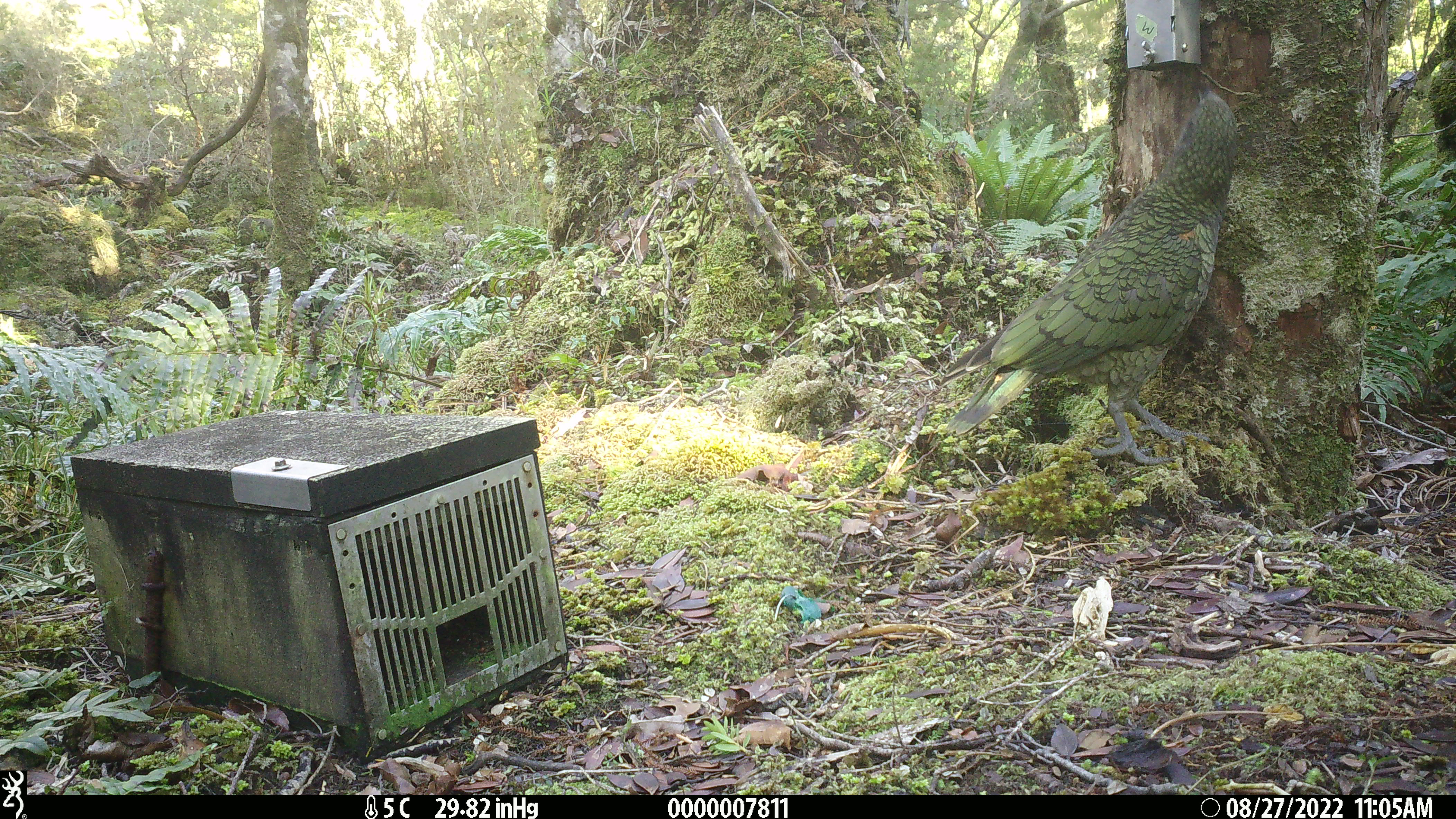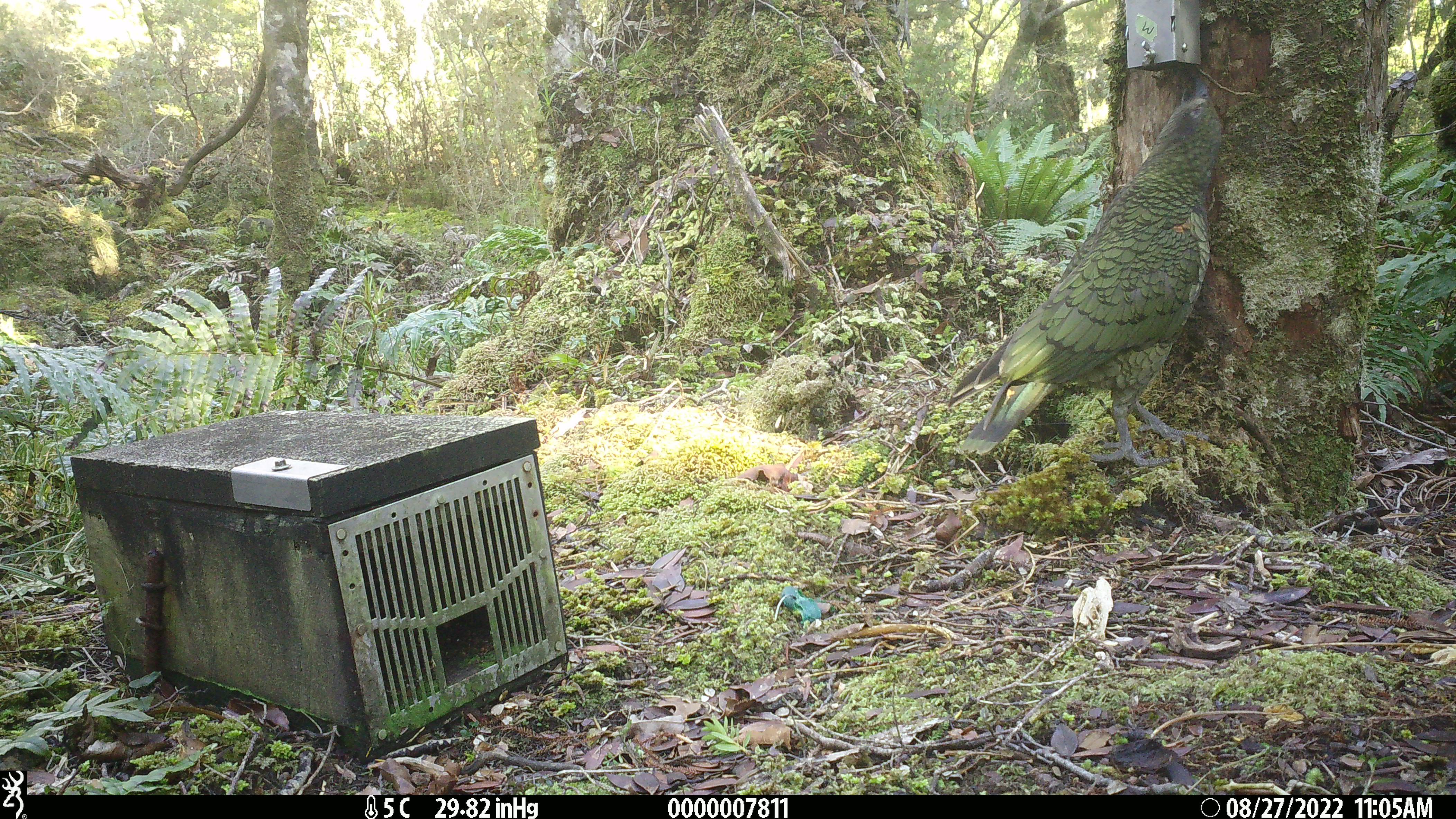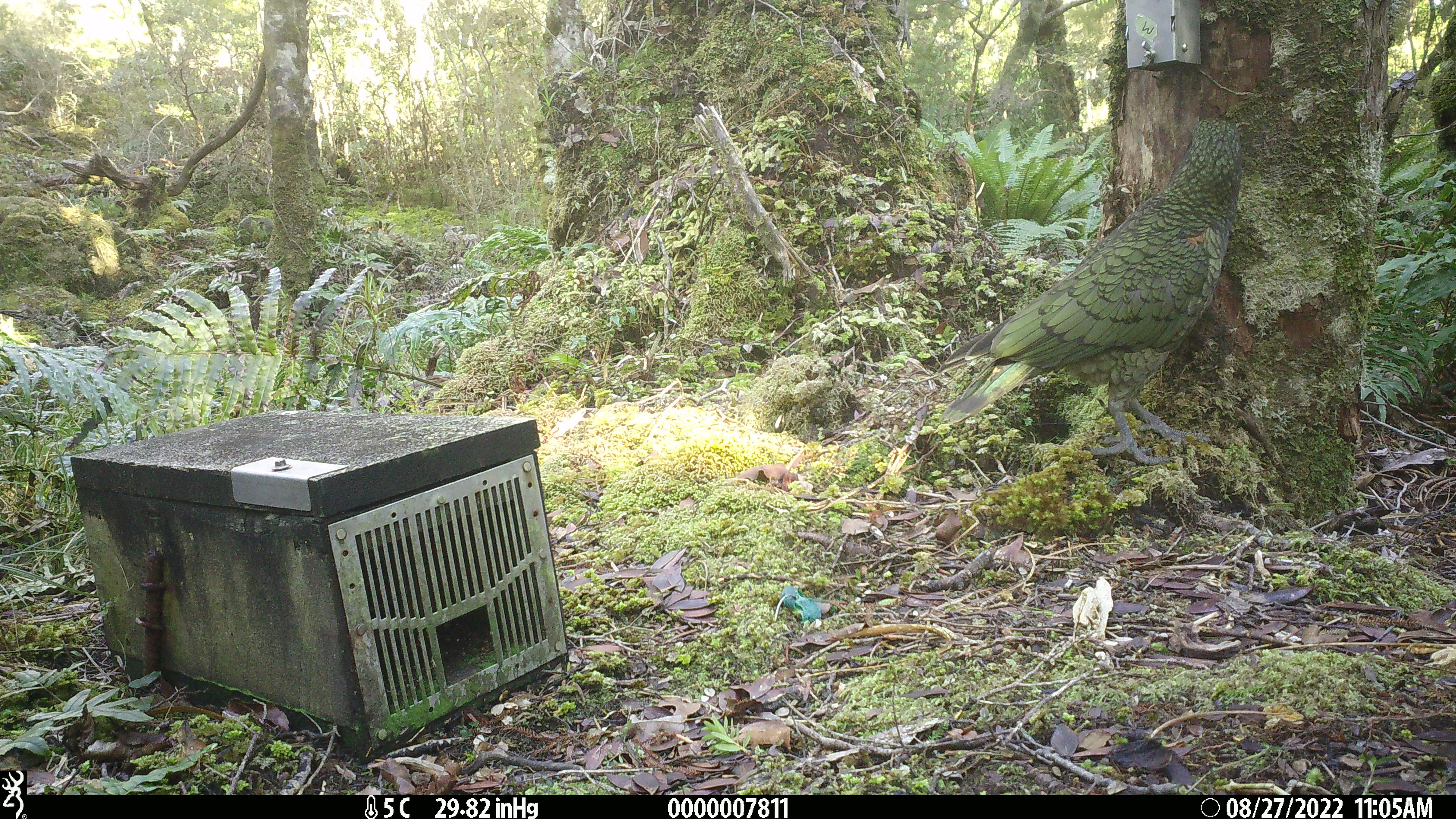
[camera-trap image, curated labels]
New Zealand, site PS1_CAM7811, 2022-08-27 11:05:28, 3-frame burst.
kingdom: Animalia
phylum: Chordata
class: Aves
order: Psittaciformes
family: Strigopidae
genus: Nestor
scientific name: Nestor notabilis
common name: kea